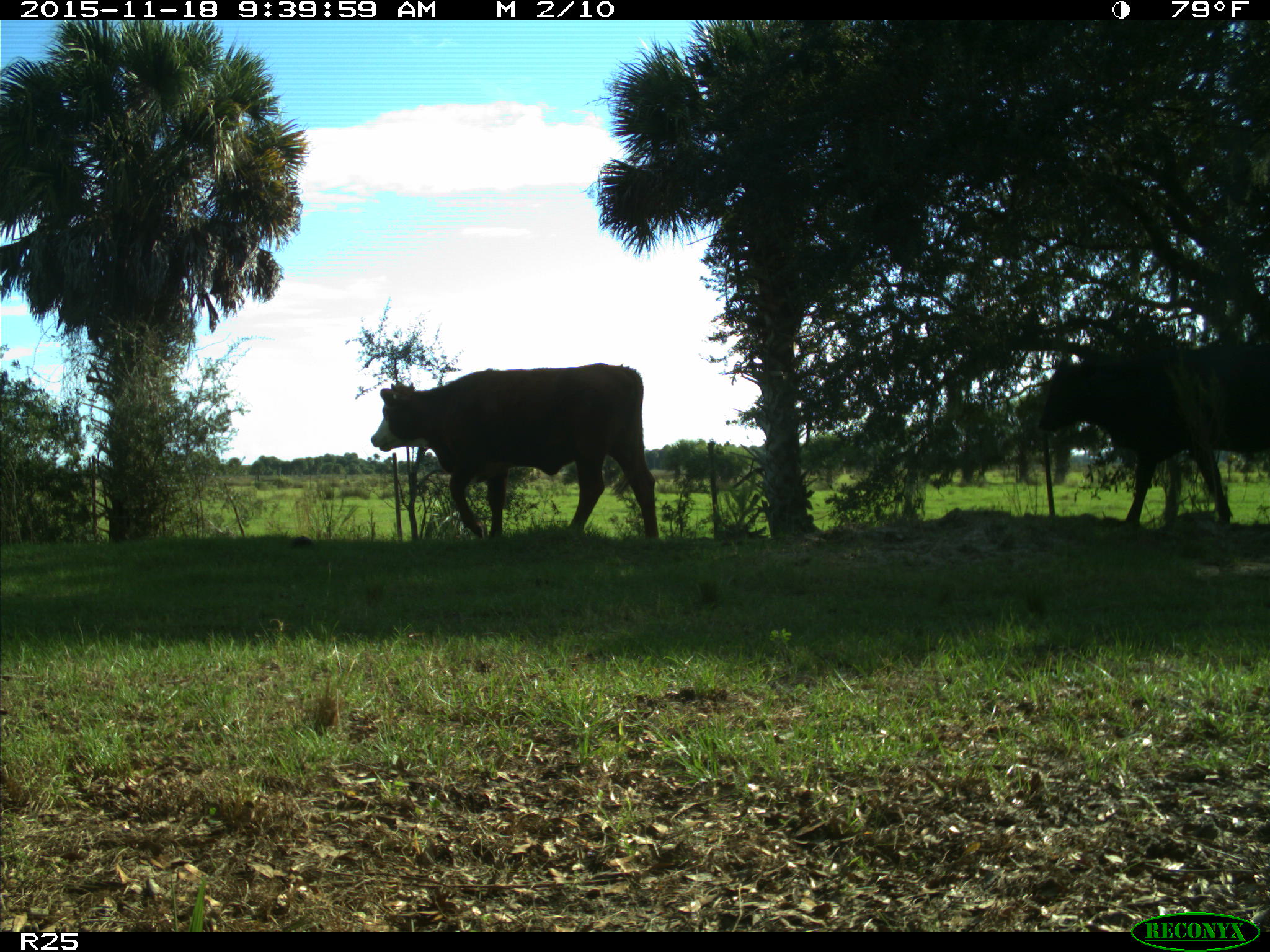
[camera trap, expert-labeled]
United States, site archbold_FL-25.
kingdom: Animalia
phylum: Chordata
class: Mammalia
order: Artiodactyla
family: Bovidae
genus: Bos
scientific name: Bos taurus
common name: domestic cow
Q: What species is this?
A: Bos taurus (domestic cow).